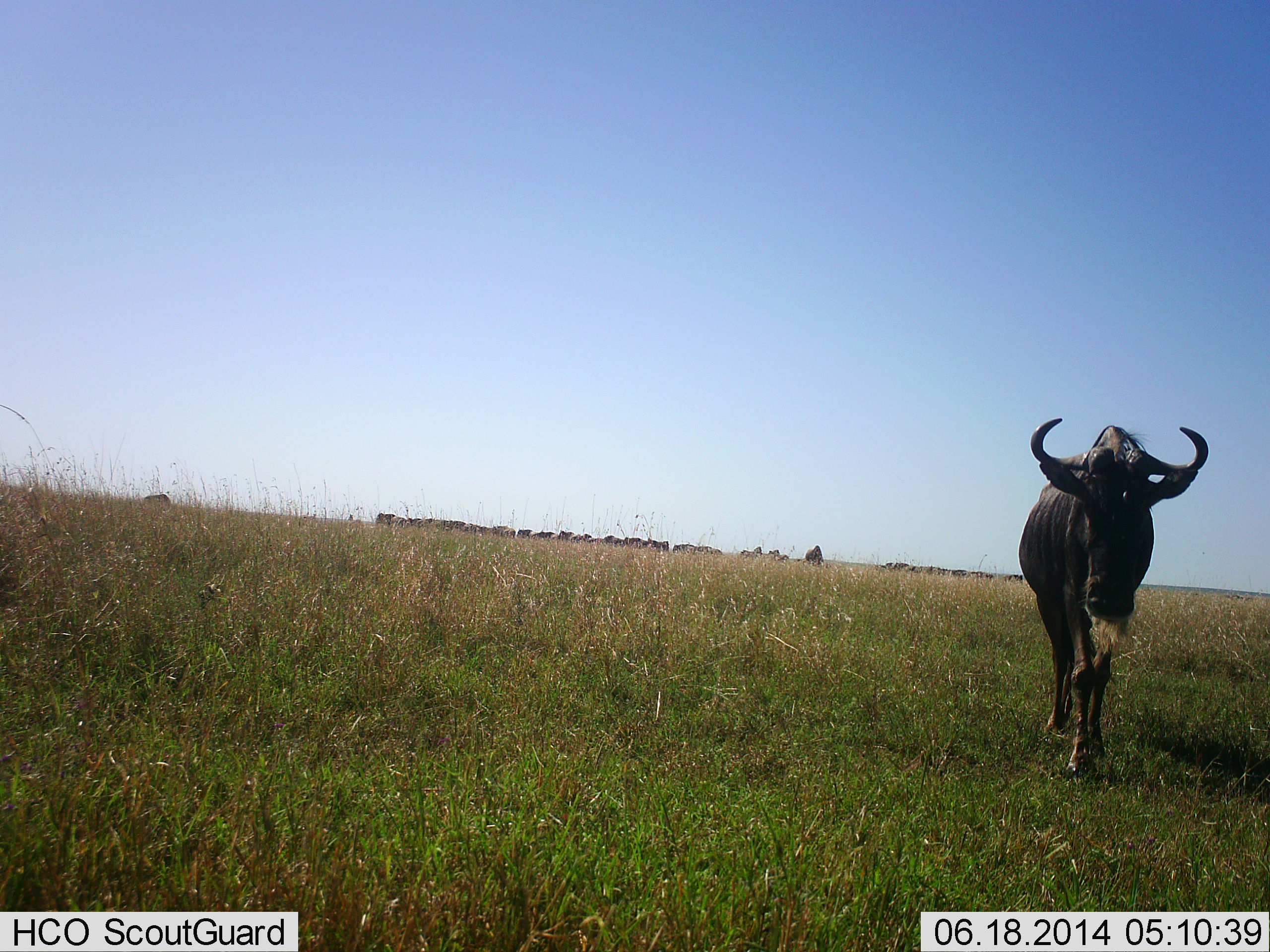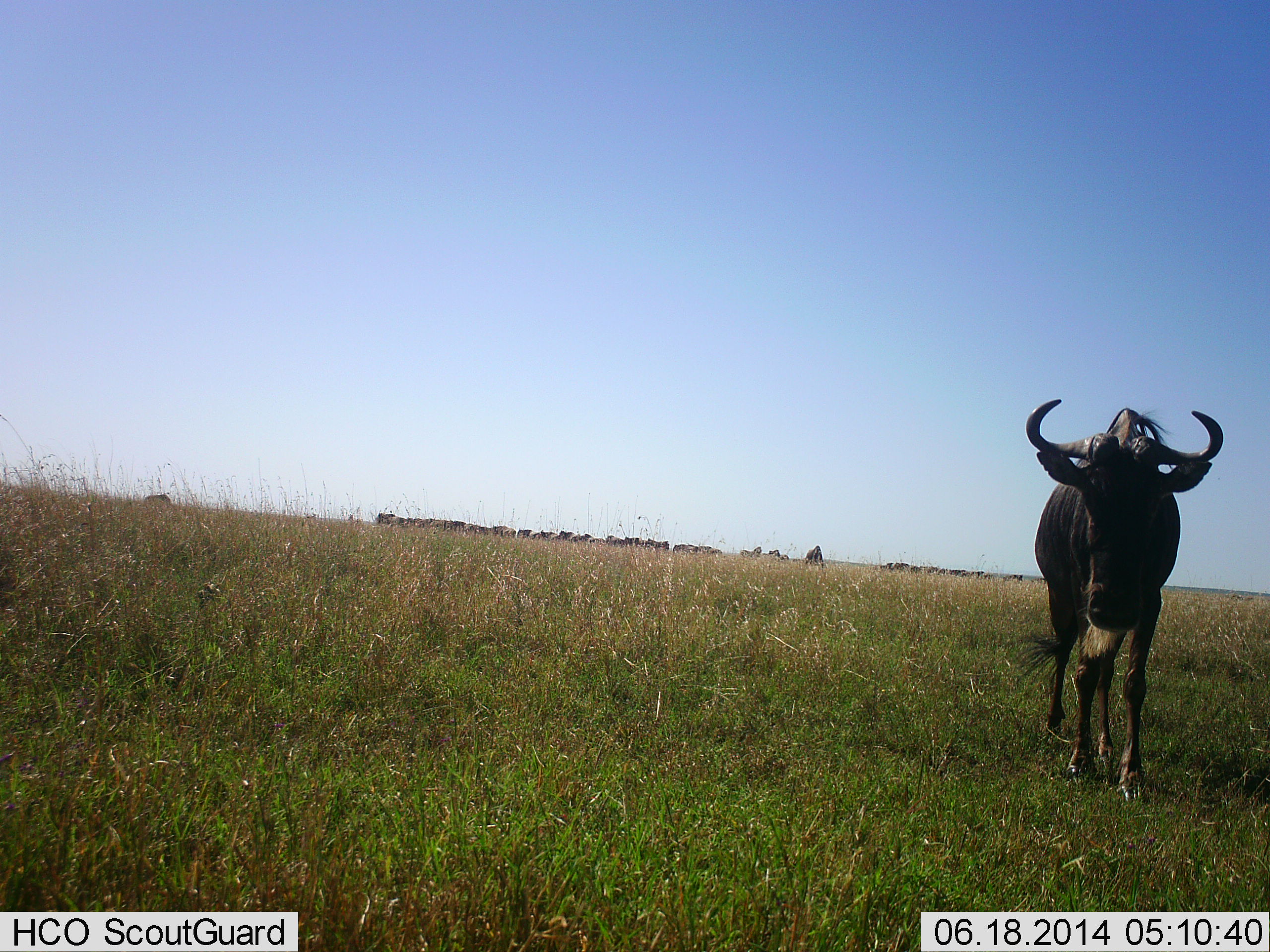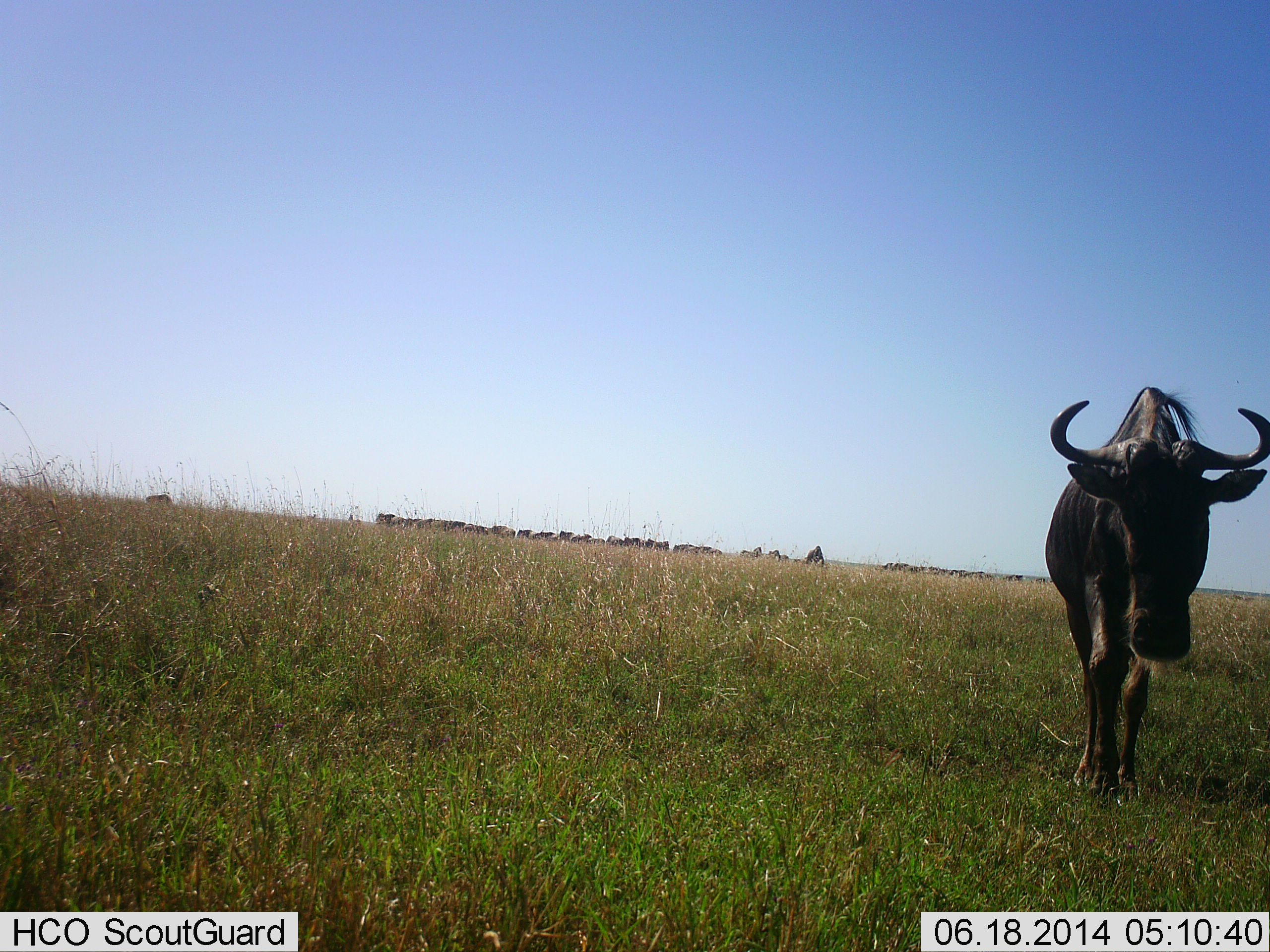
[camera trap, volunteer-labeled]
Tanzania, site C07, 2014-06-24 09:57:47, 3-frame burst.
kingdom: Animalia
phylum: Chordata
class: Mammalia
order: Artiodactyla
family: Bovidae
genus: Connochaetes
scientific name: Connochaetes taurinus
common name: blue wildebeest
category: wildebeest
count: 1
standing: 30%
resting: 0%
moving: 90%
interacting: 0%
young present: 0%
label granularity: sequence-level